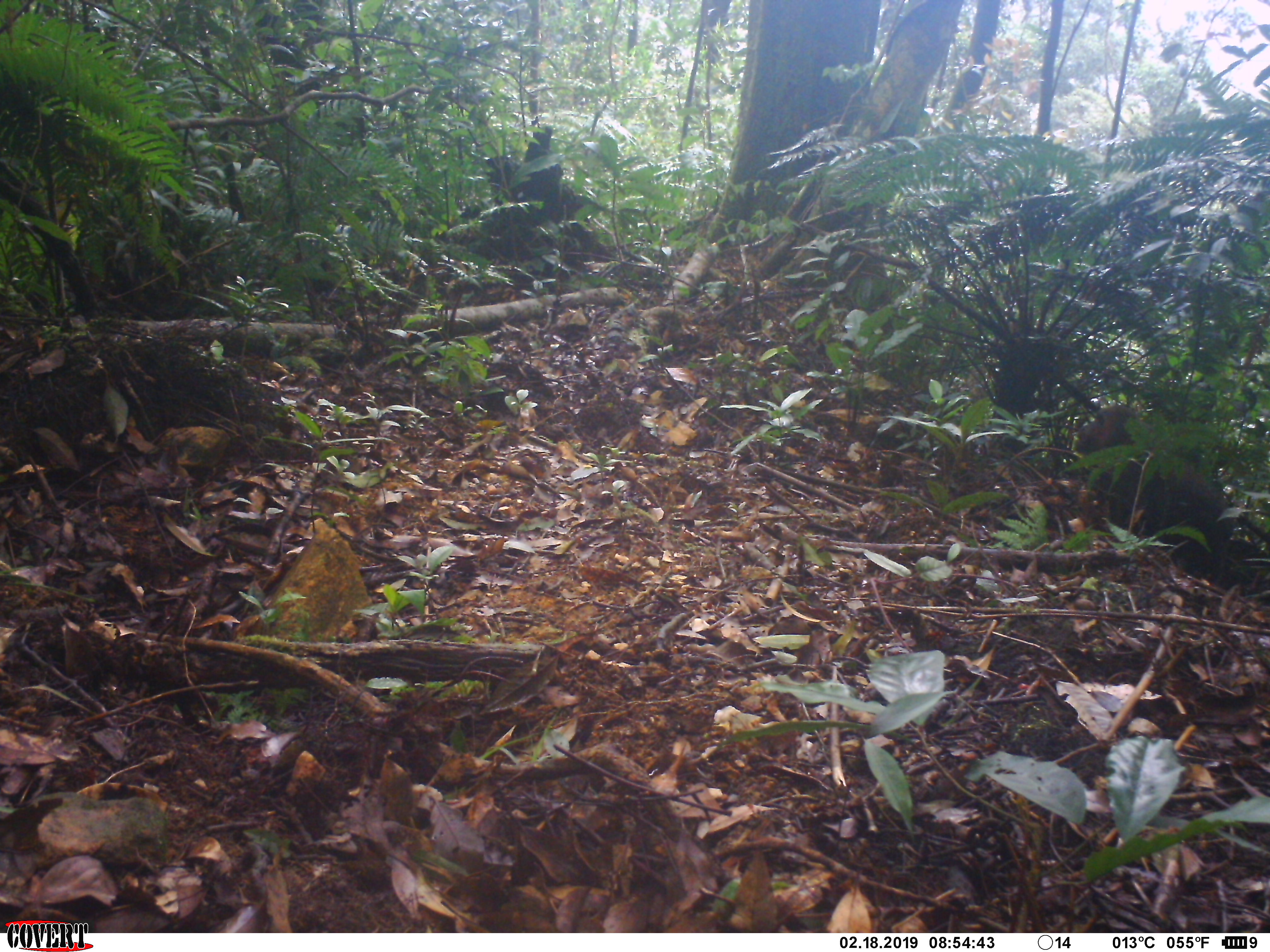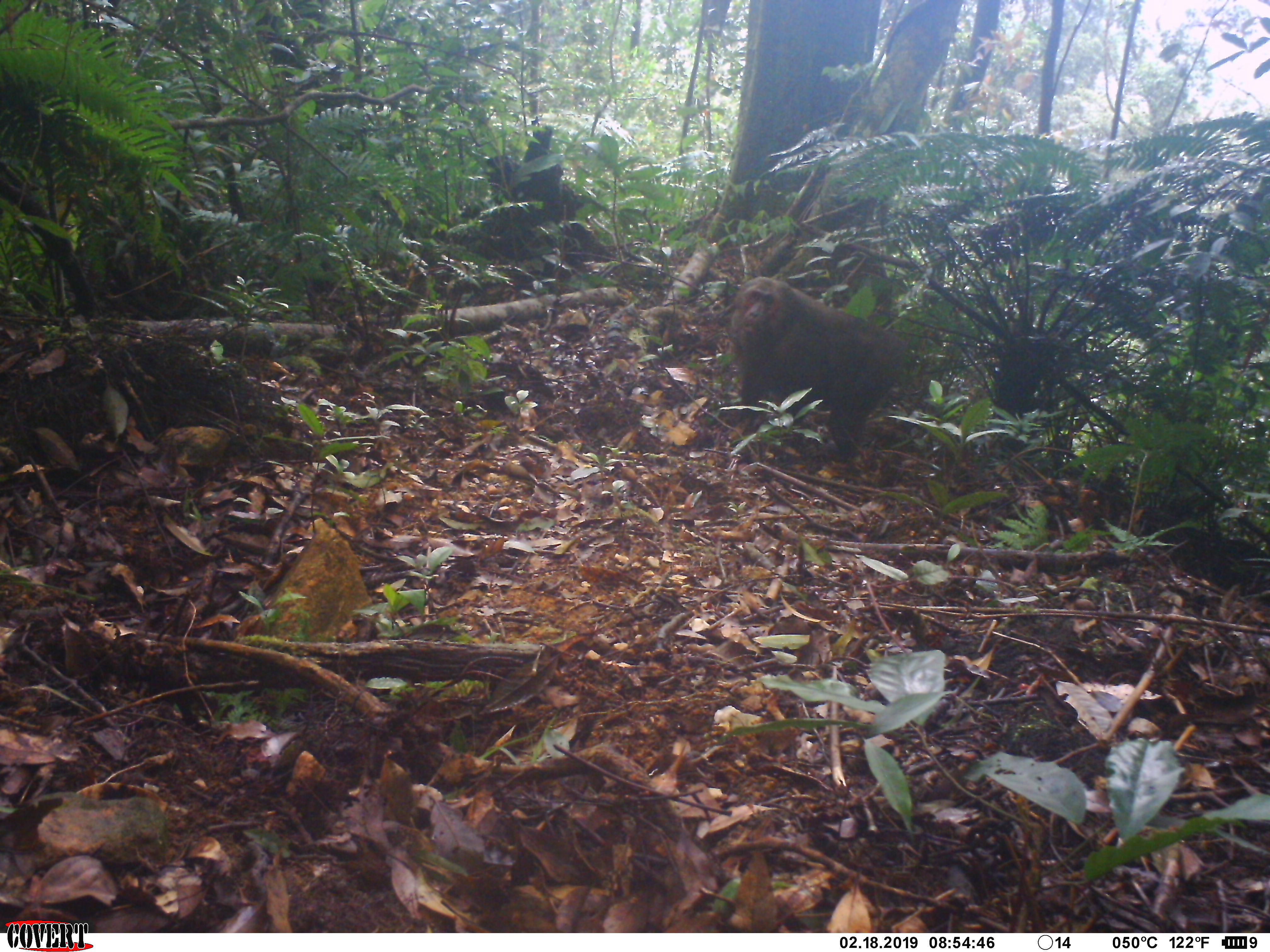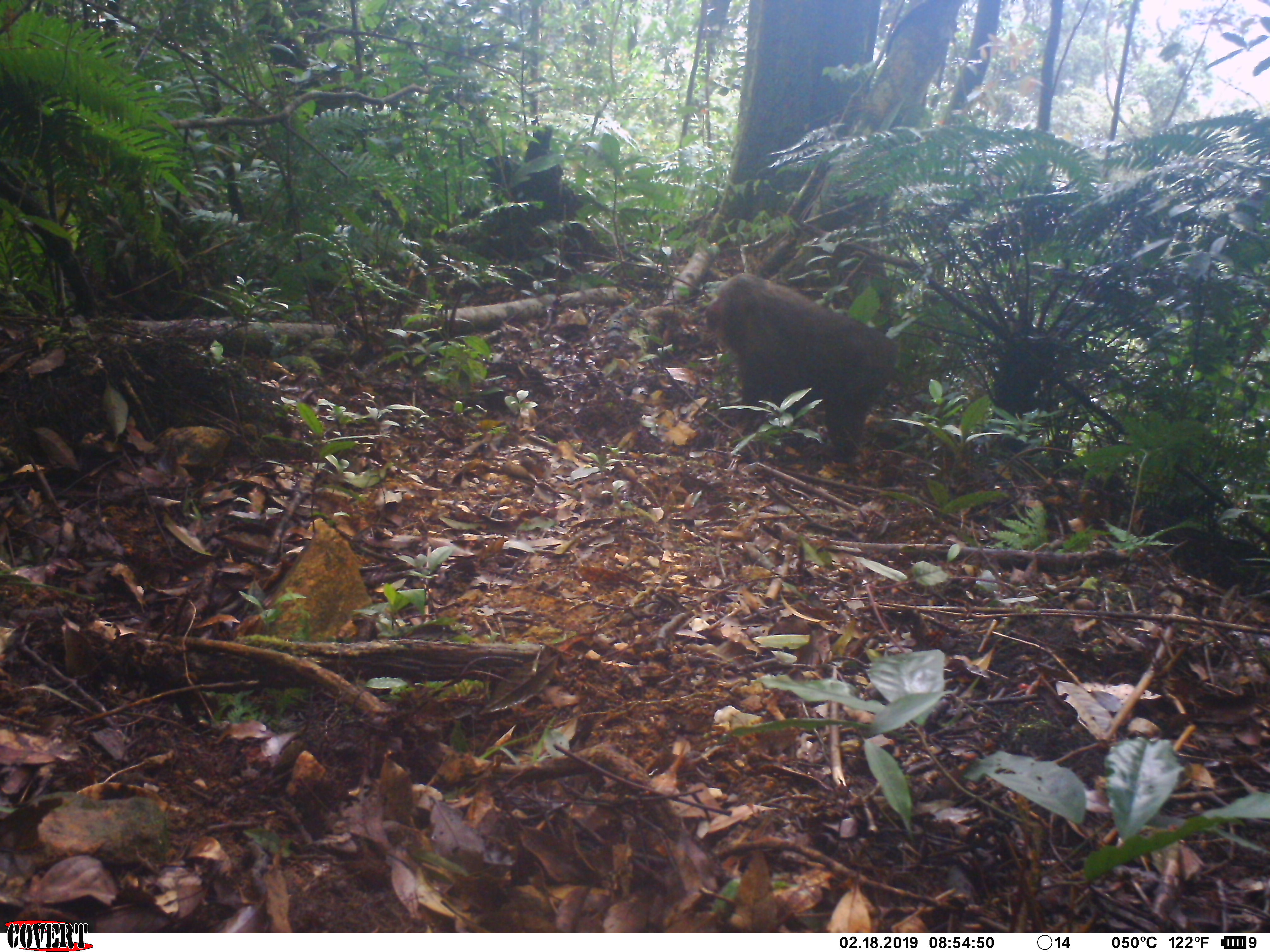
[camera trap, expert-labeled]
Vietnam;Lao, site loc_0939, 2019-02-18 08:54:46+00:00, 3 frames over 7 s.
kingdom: Animalia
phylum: Chordata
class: Mammalia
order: Primates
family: Cercopithecidae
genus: Macaca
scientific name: Macaca arctoides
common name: stump-tailed macaque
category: stump tailed macaque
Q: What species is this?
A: Stump tailed macaque (stump-tailed macaque) (Macaca arctoides).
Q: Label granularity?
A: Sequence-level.